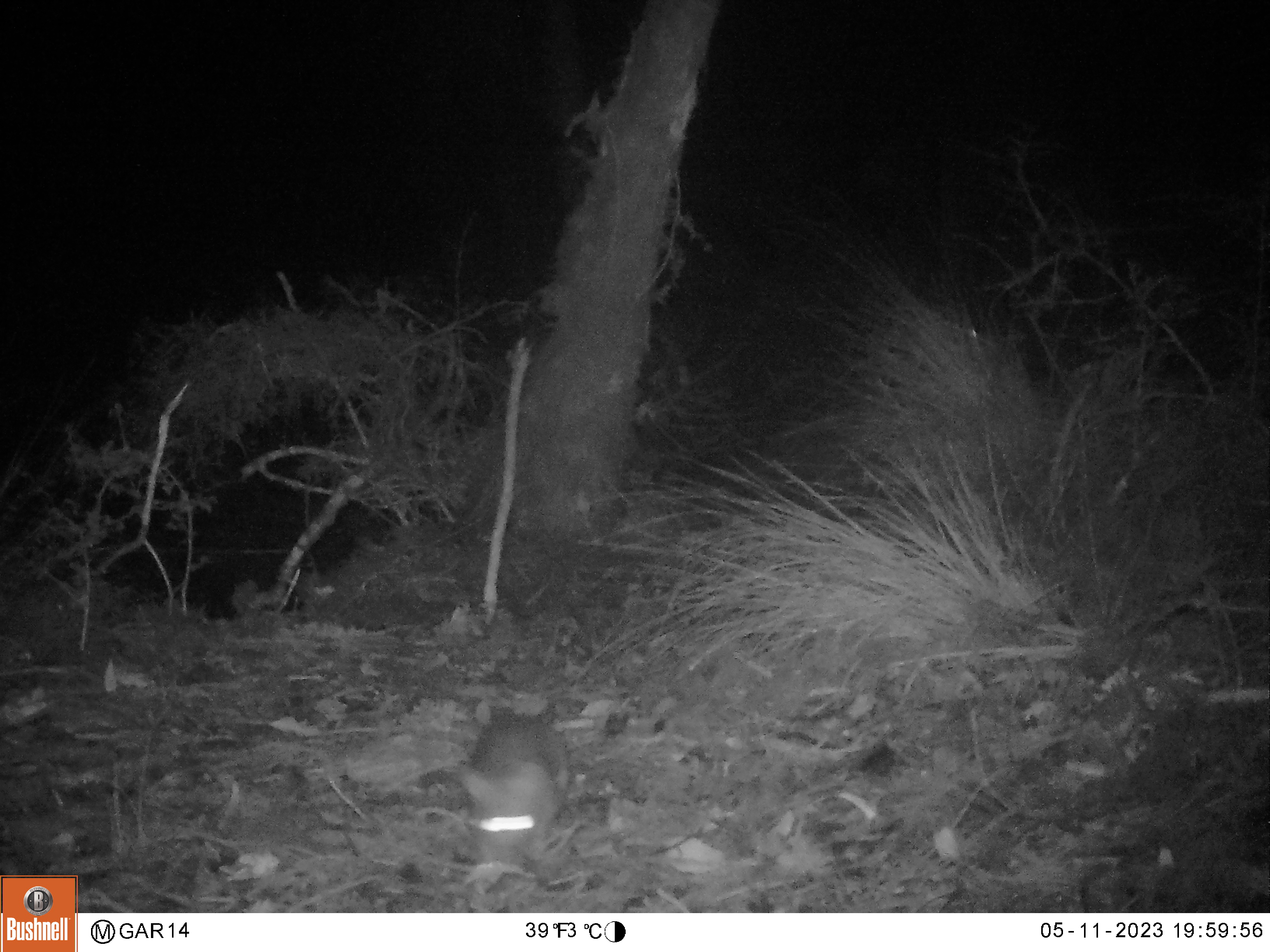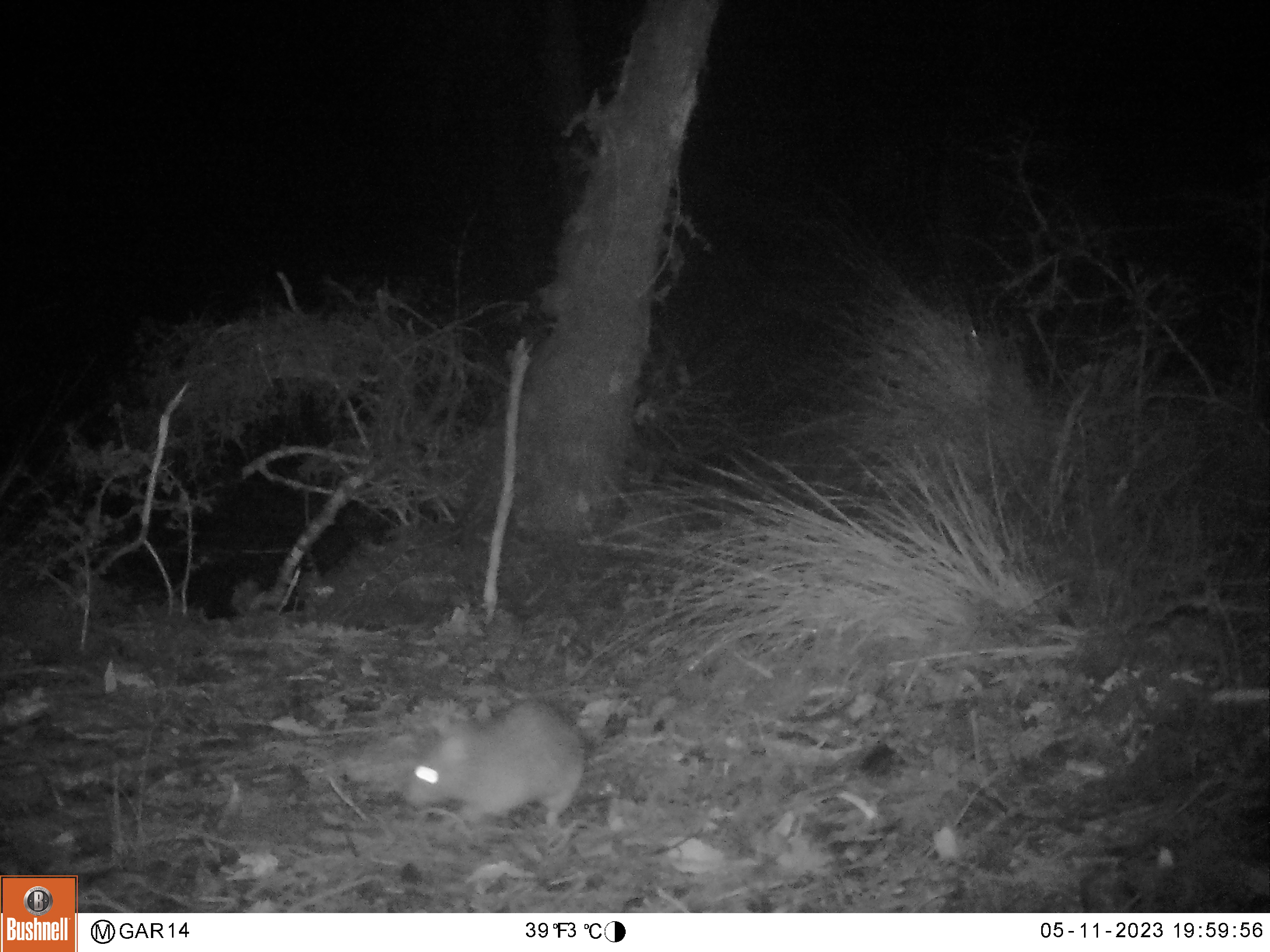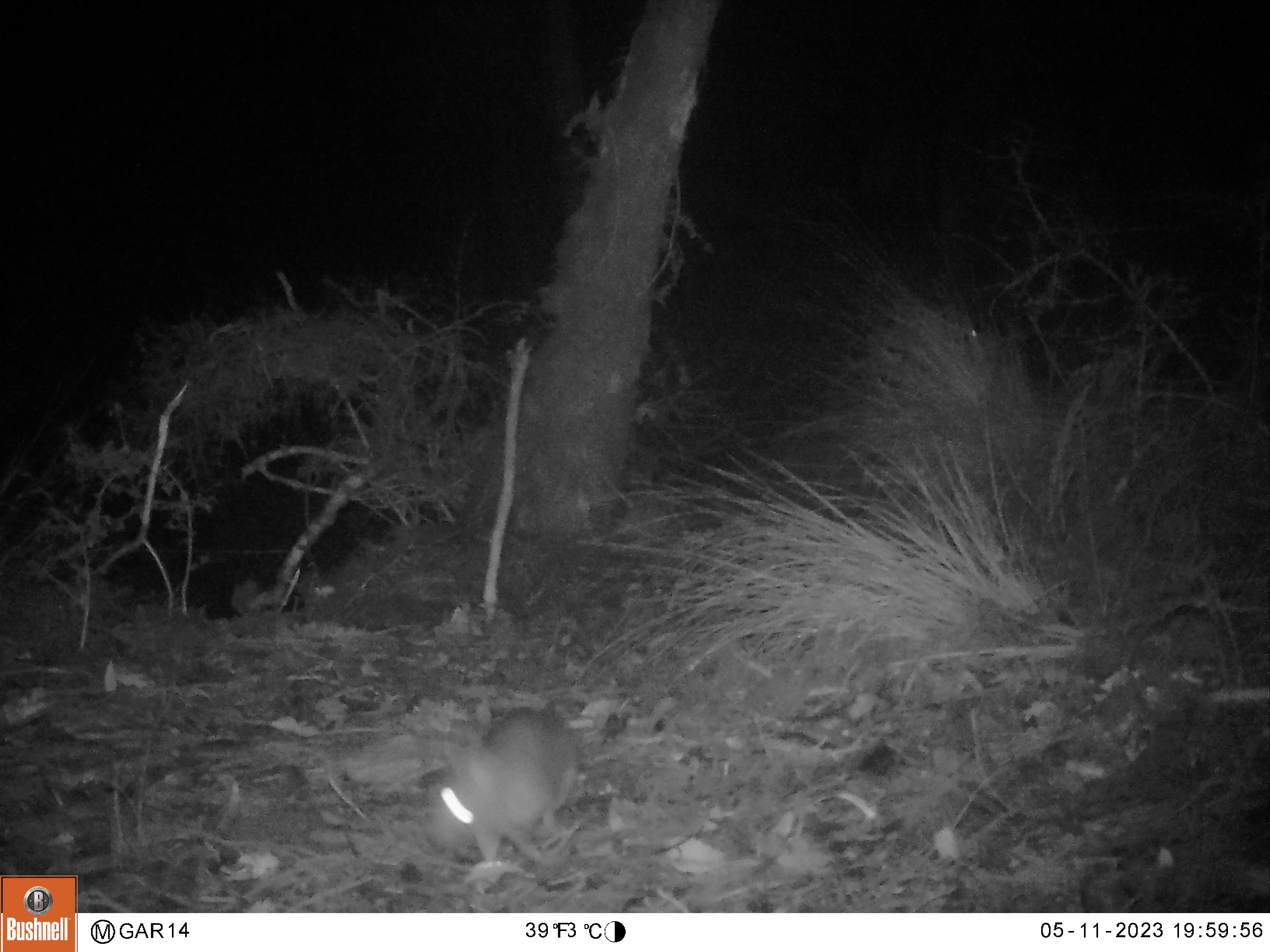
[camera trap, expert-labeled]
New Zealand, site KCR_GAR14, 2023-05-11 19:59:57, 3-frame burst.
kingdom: Animalia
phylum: Chordata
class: Mammalia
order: Rodentia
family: Muridae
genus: Rattus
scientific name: Rattus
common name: rat